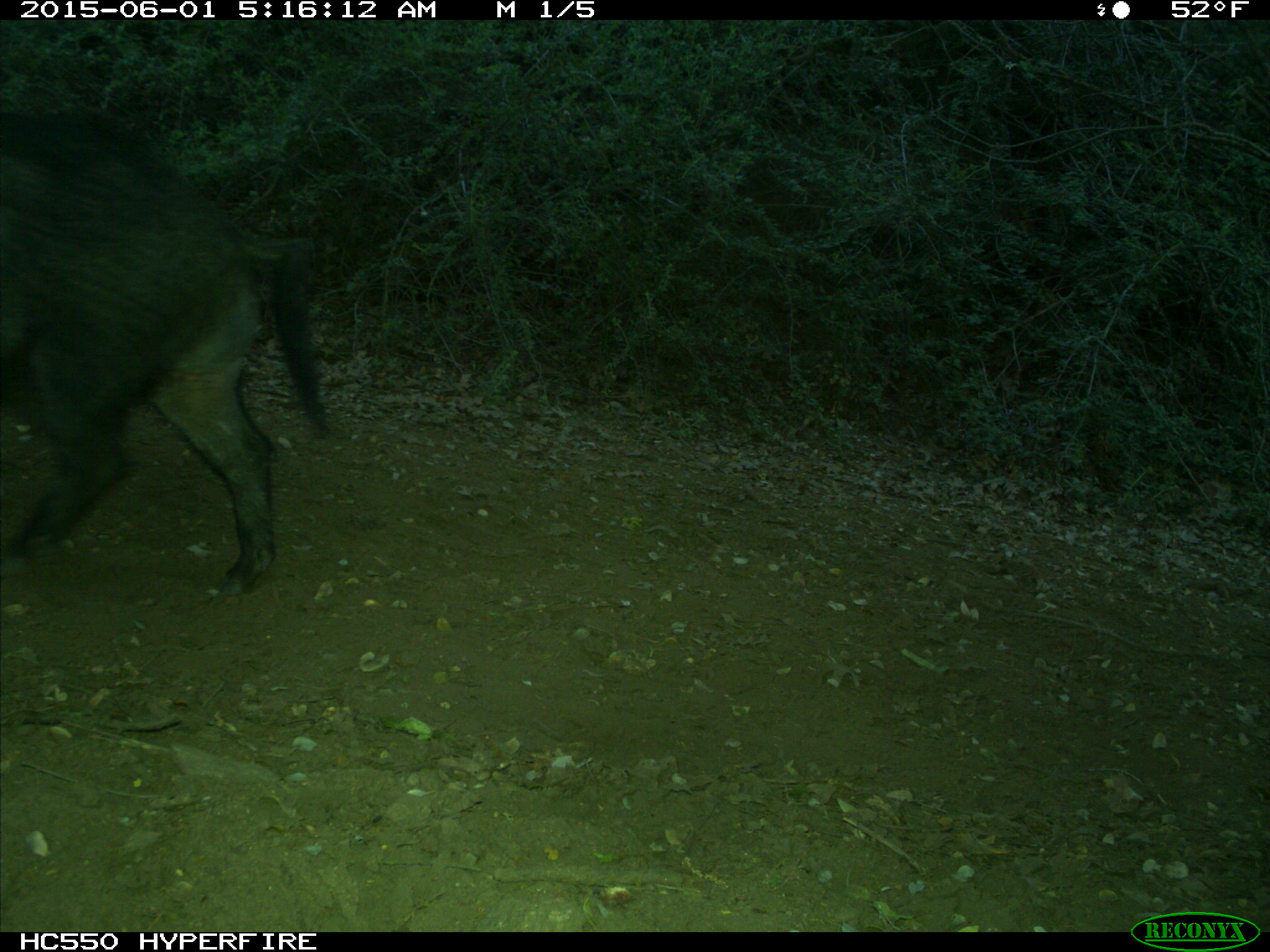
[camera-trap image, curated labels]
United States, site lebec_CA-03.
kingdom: Animalia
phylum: Chordata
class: Mammalia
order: Artiodactyla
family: Suidae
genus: Sus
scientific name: Sus scrofa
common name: wild boar